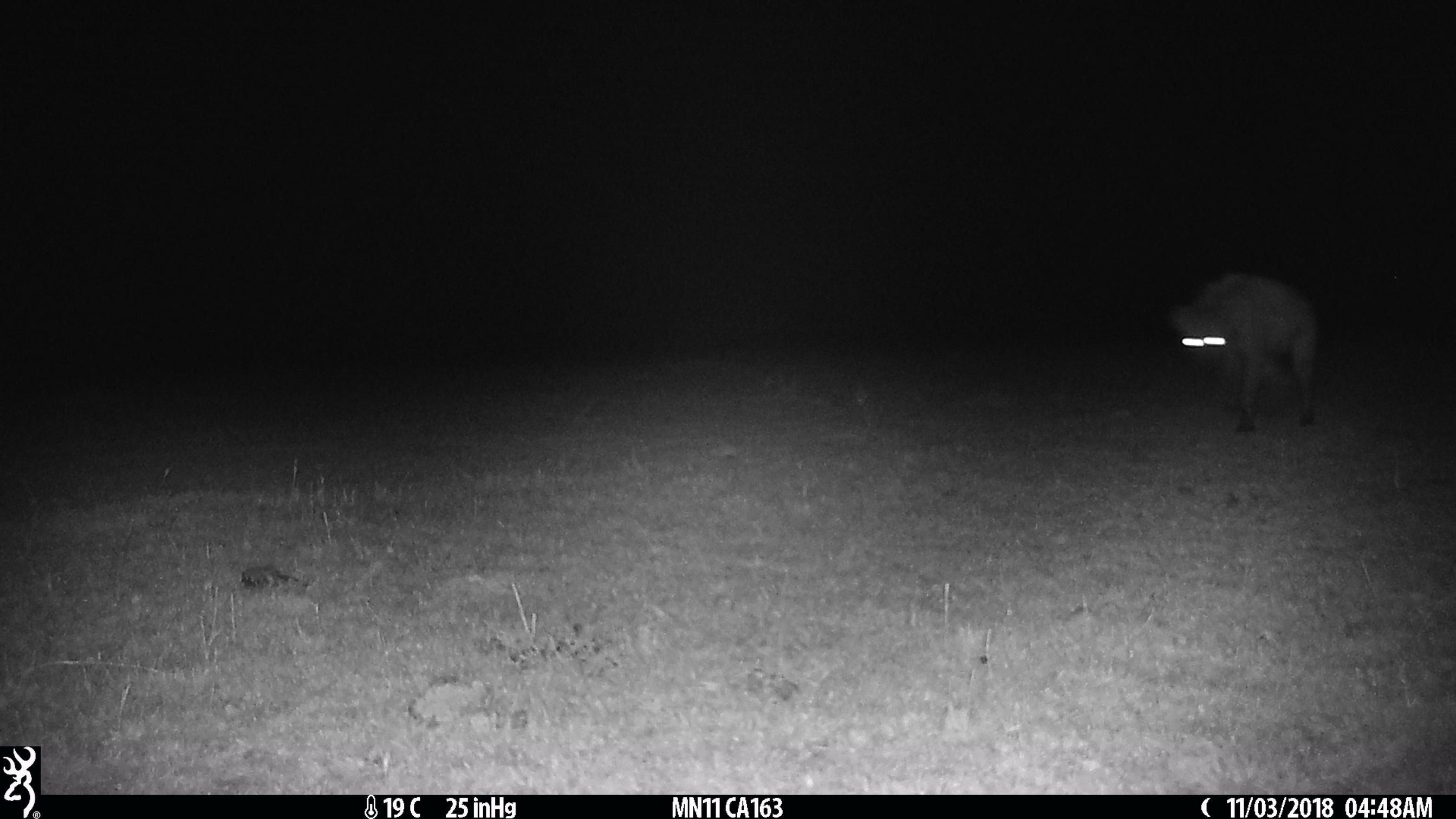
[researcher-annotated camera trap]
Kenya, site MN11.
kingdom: Animalia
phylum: Chordata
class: Mammalia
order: Carnivora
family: Hyaenidae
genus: Crocuta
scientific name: Crocuta crocuta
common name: spotted hyena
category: hyena spotted